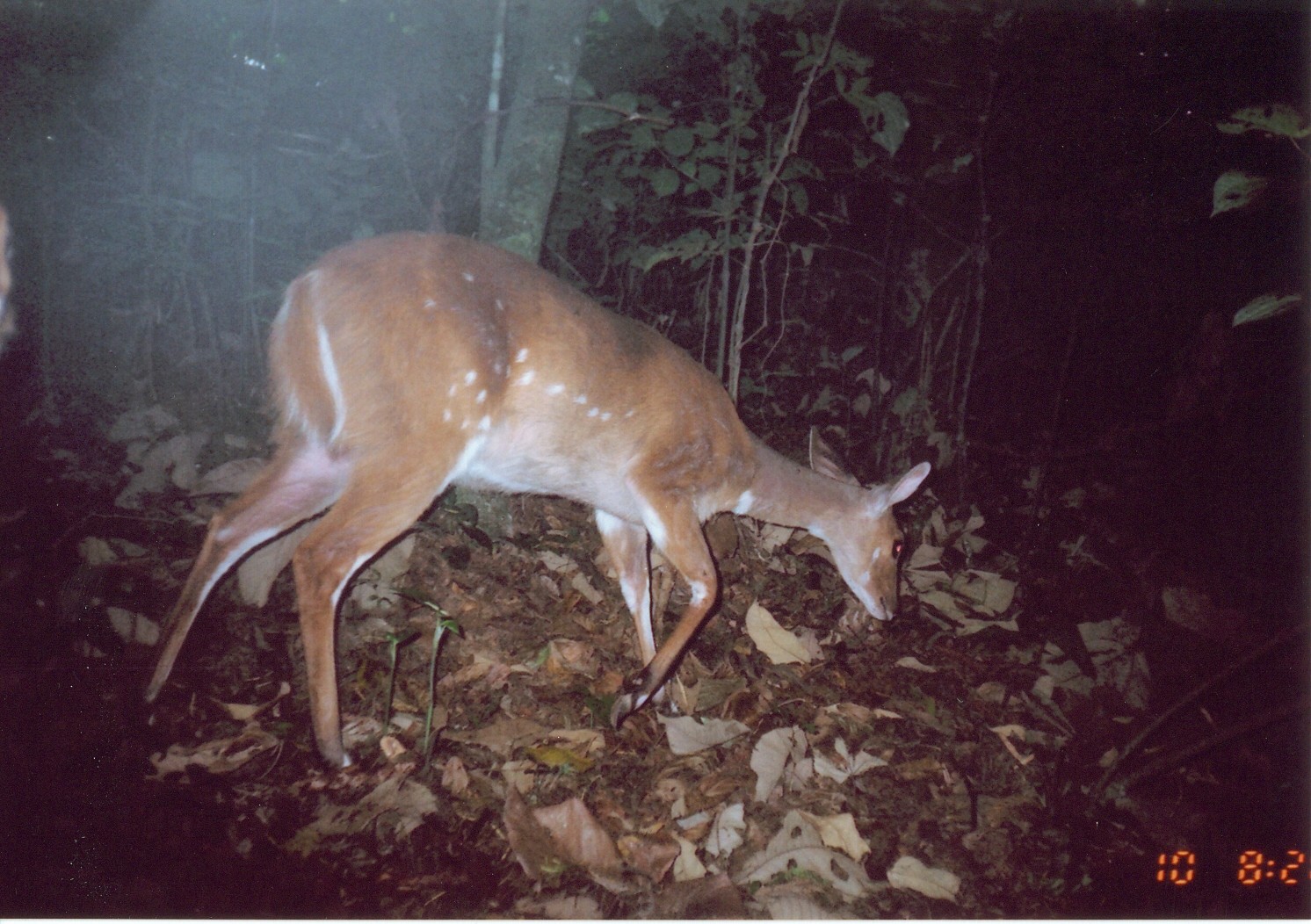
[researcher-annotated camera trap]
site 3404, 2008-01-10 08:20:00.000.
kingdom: Animalia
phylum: Chordata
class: Mammalia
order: Artiodactyla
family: Bovidae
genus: Tragelaphus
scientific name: Tragelaphus scriptus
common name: bushbuck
Tragelaphus scriptus (bushbuck), count 1.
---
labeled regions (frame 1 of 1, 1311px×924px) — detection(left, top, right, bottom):
tragelaphus scriptus: detection(135, 228, 934, 776)